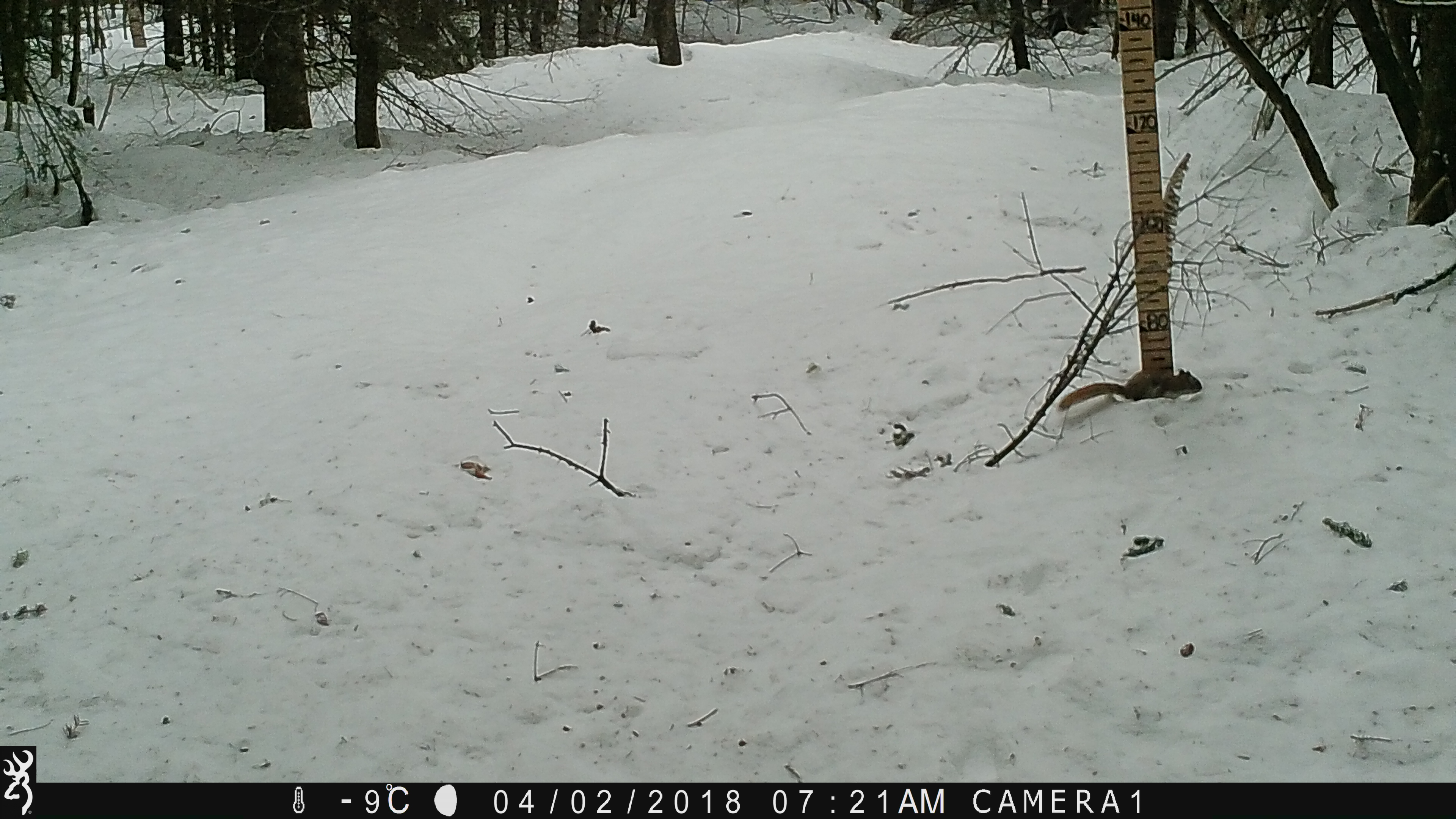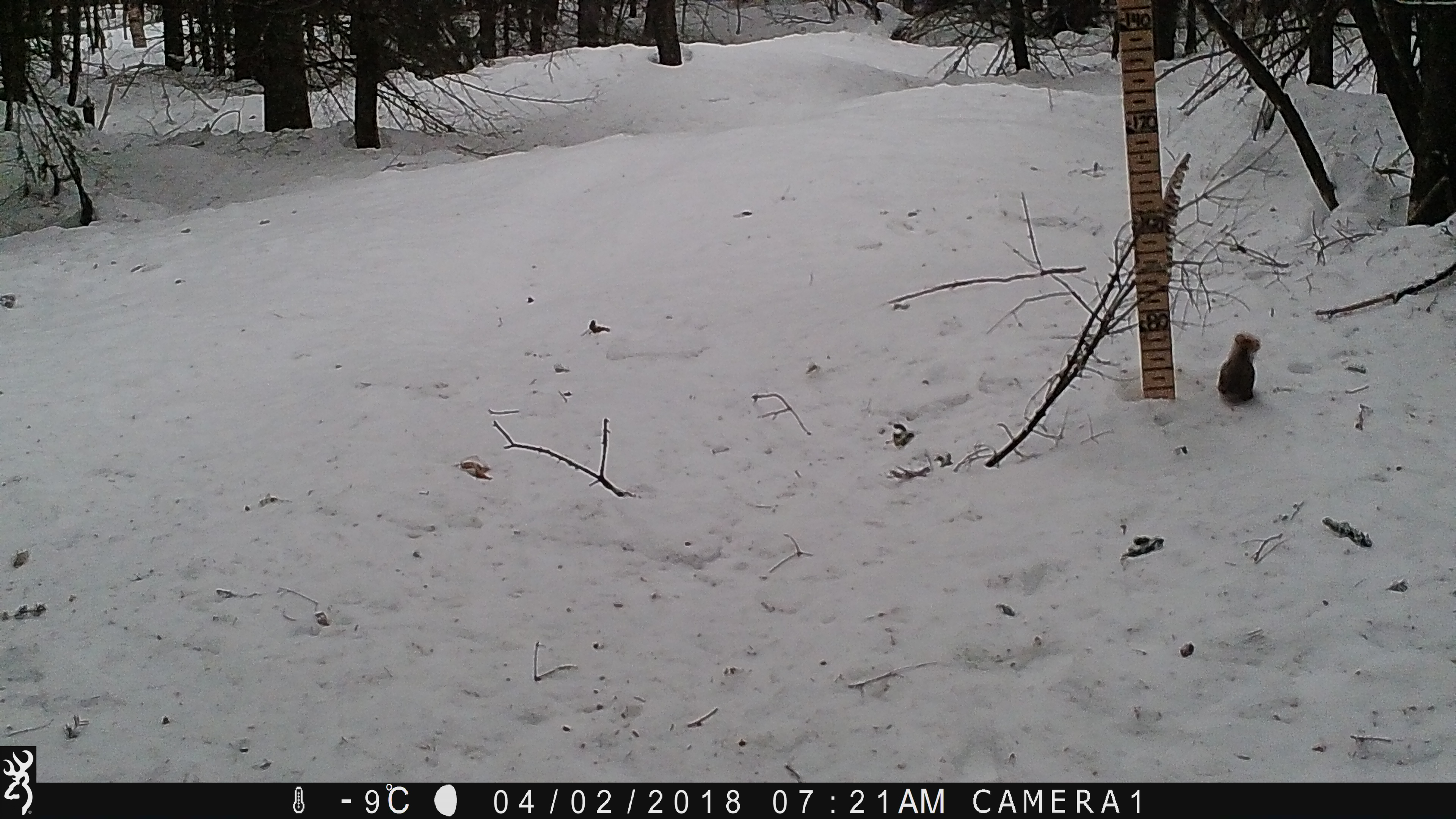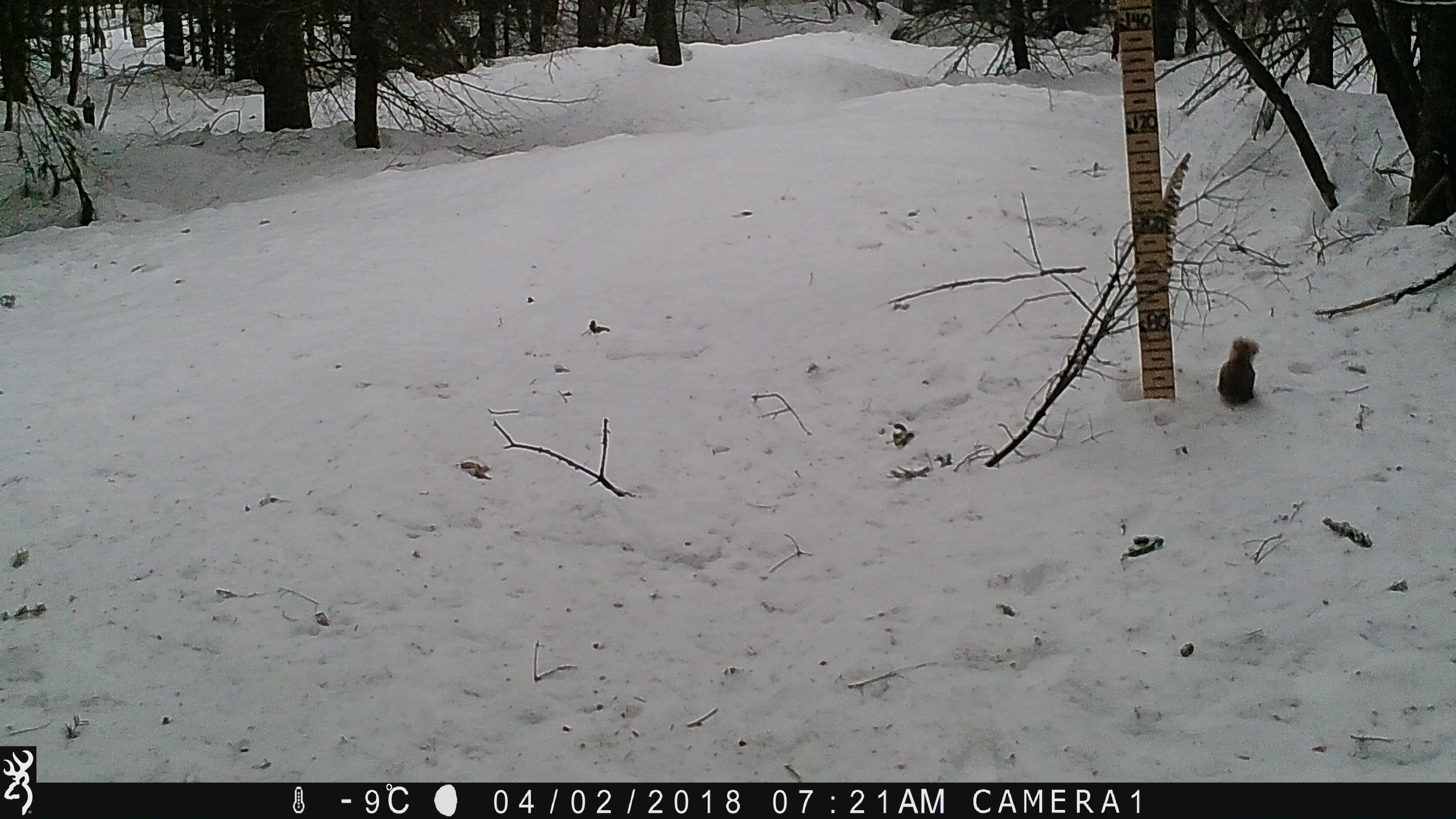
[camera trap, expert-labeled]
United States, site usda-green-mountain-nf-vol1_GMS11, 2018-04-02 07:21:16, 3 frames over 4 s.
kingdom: Animalia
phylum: Chordata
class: Mammalia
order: Rodentia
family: Sciuridae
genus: Tamiasciurus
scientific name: Tamiasciurus hudsonicus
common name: red squirrel